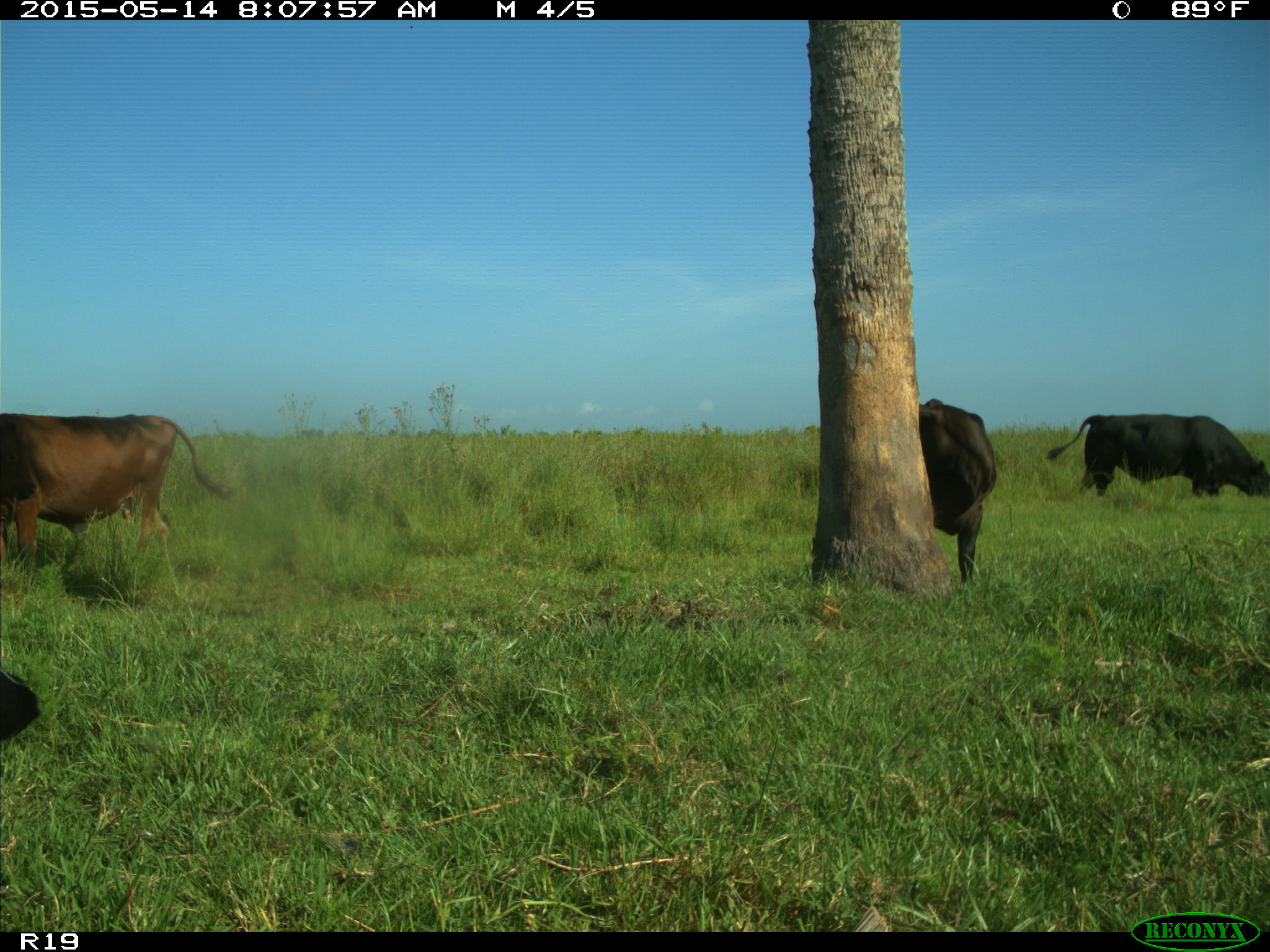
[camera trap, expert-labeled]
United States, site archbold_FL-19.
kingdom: Animalia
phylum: Chordata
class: Mammalia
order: Artiodactyla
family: Bovidae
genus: Bos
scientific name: Bos taurus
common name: domestic cow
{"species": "Bos taurus (domestic cow)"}